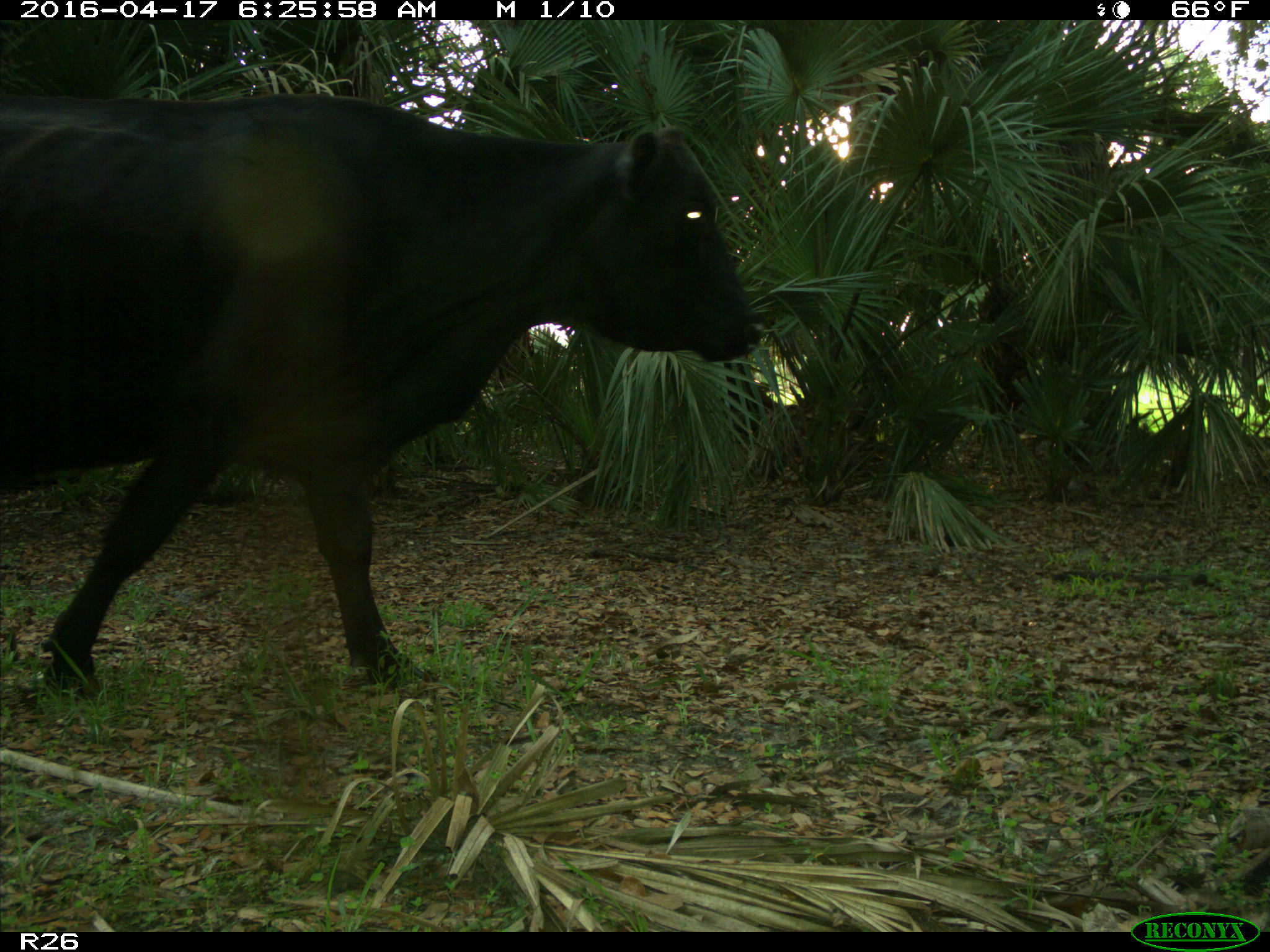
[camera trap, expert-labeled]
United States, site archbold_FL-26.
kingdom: Animalia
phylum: Chordata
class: Mammalia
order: Artiodactyla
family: Bovidae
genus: Bos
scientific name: Bos taurus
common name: domestic cow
Bos taurus (domestic cow).